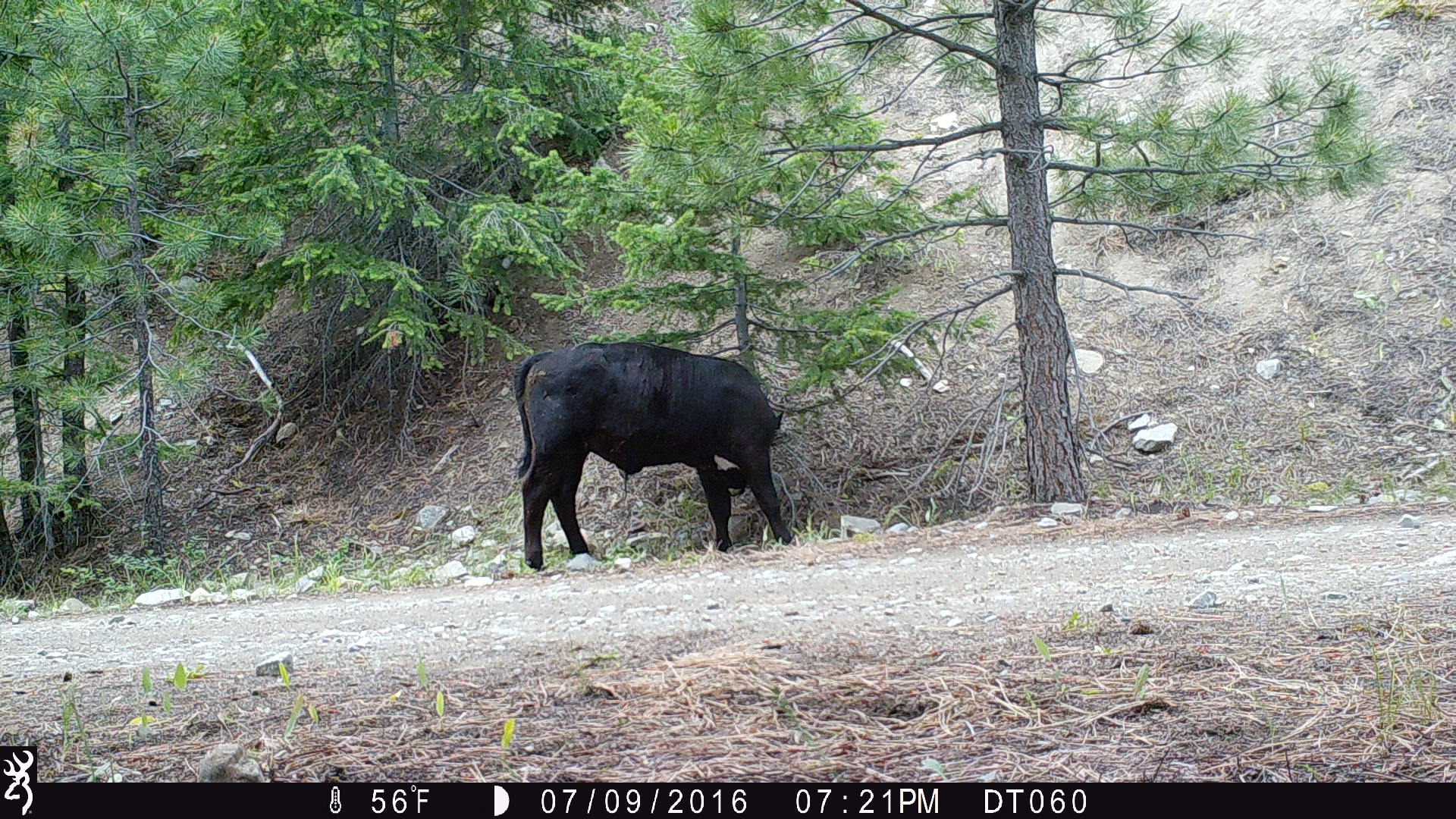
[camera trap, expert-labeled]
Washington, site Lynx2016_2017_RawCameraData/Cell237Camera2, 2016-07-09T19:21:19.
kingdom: Animalia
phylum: Chordata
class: Mammalia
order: Artiodactyla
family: Bovidae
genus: Bos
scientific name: Bos taurus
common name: domestic cattle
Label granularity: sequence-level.